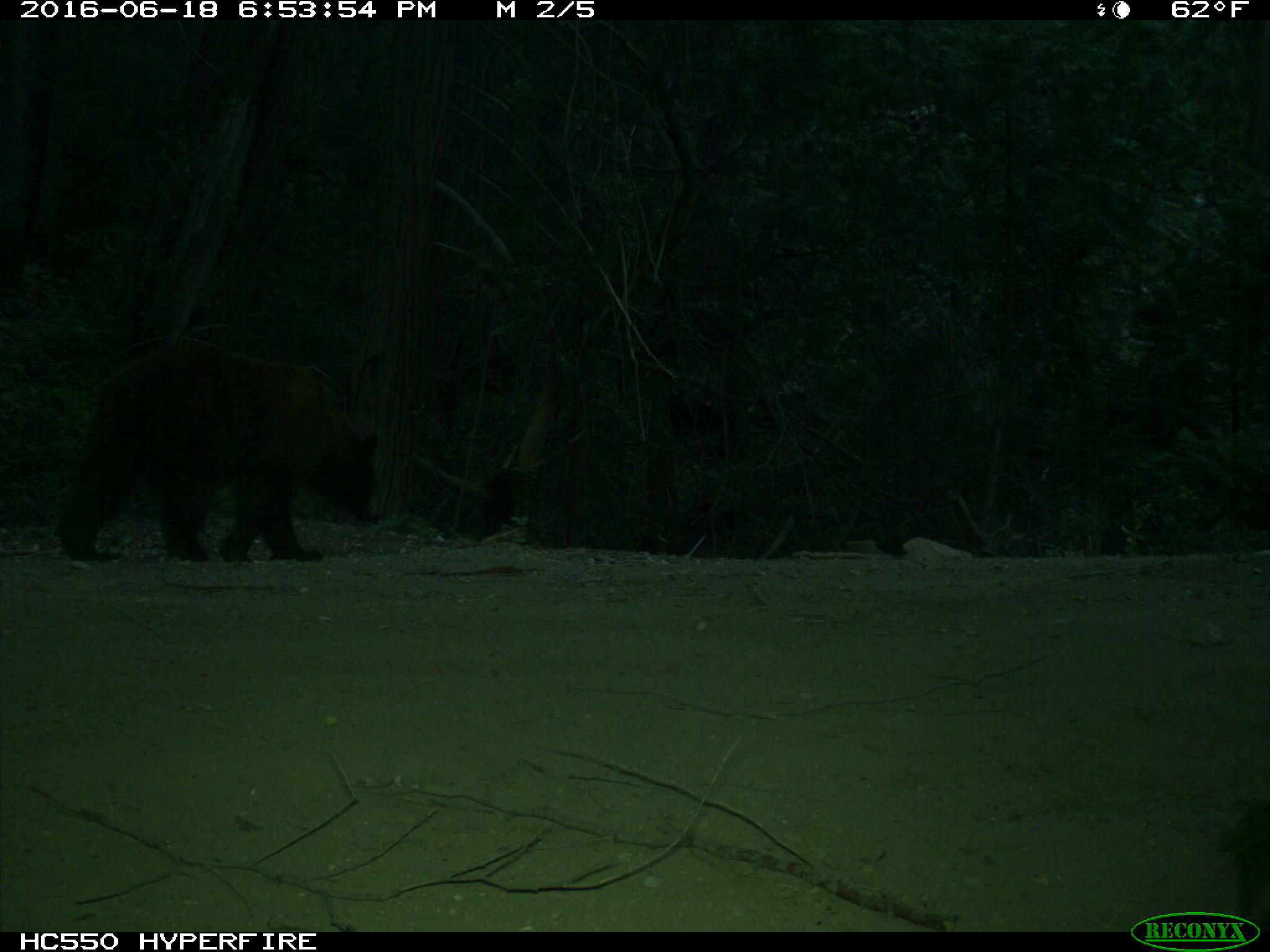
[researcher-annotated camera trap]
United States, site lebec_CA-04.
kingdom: Animalia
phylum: Chordata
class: Mammalia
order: Carnivora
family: Ursidae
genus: Ursus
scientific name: Ursus americanus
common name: american black bear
Ursus americanus (american black bear).